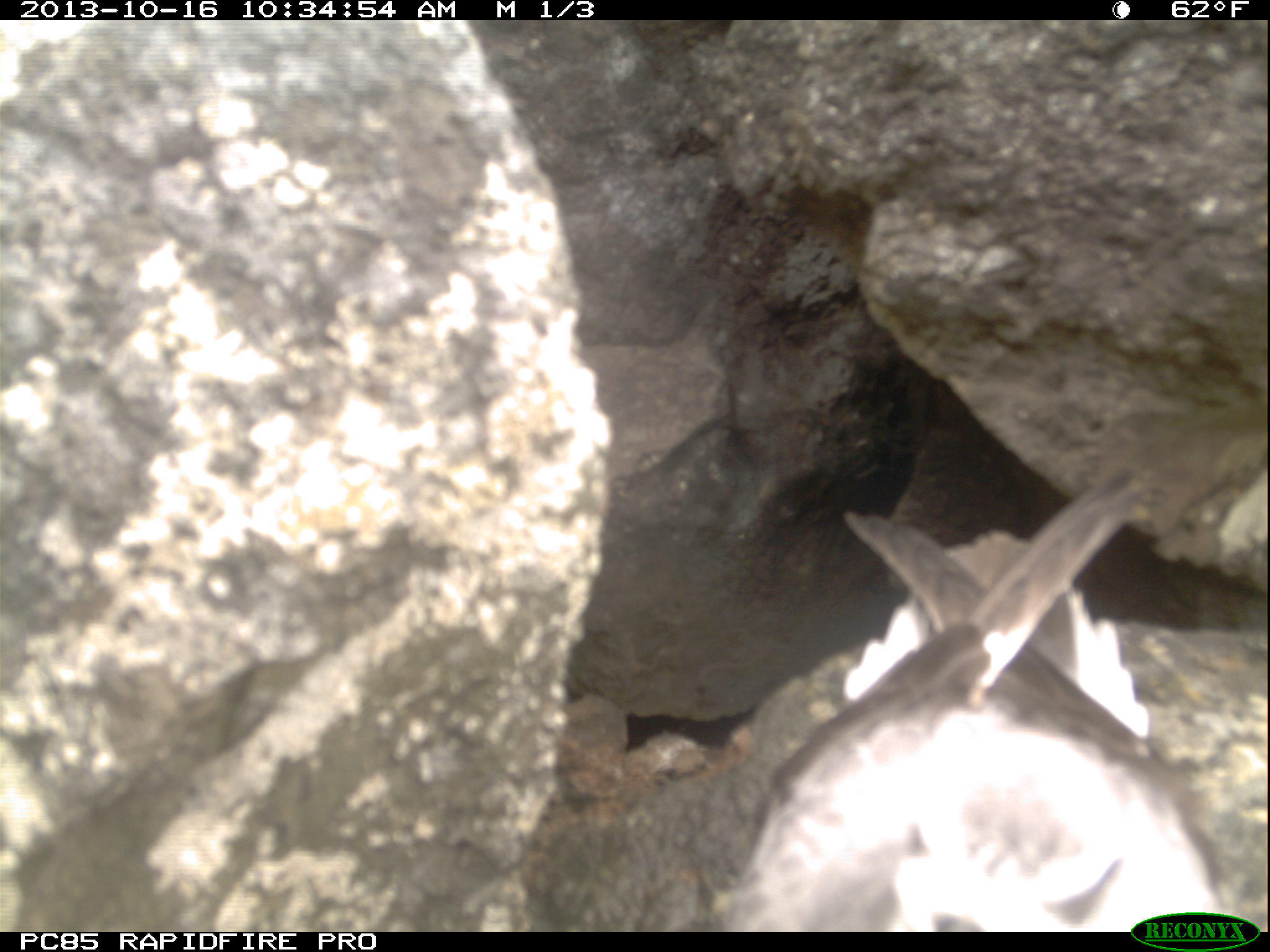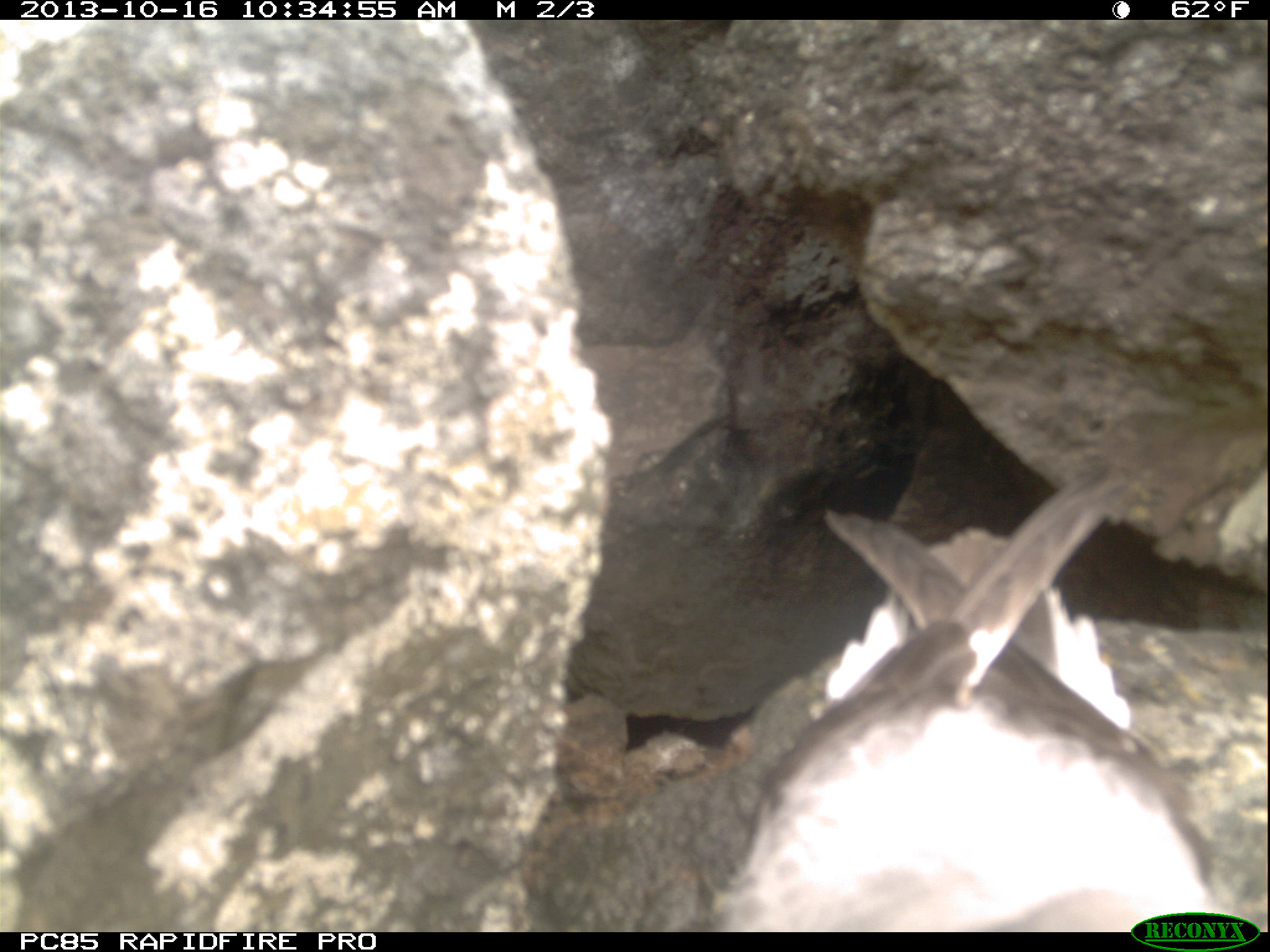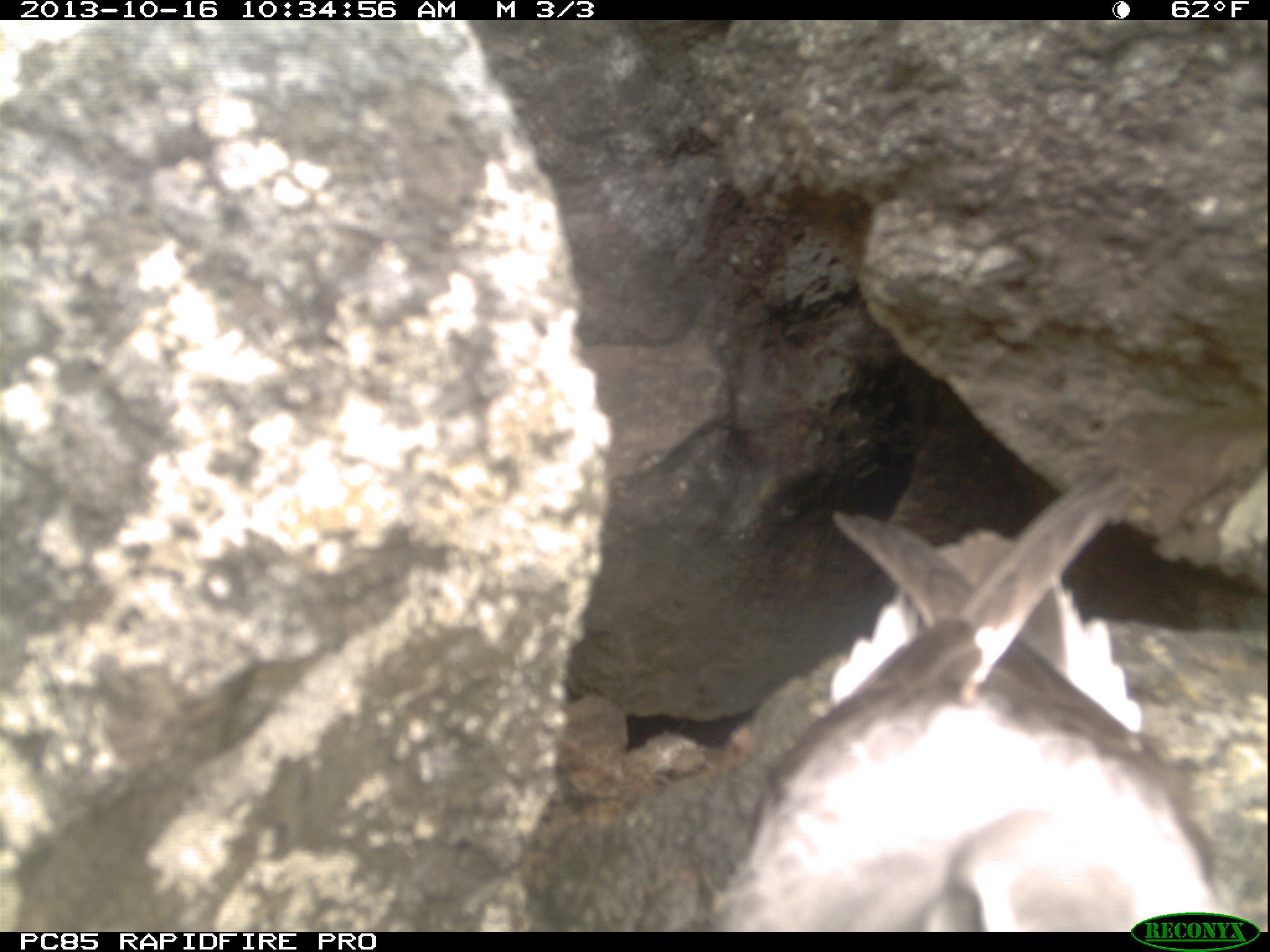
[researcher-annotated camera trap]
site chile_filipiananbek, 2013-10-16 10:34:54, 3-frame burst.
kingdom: Animalia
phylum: Chordata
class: Aves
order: Procellariiformes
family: Procellariidae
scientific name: Procellariidae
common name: petrel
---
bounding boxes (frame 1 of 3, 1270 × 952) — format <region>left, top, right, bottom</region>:
petrel: <region>706, 470, 1212, 912</region>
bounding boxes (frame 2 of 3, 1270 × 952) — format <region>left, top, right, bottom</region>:
petrel: <region>721, 453, 1245, 925</region>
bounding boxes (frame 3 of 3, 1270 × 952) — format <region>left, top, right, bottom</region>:
petrel: <region>719, 474, 1170, 935</region>